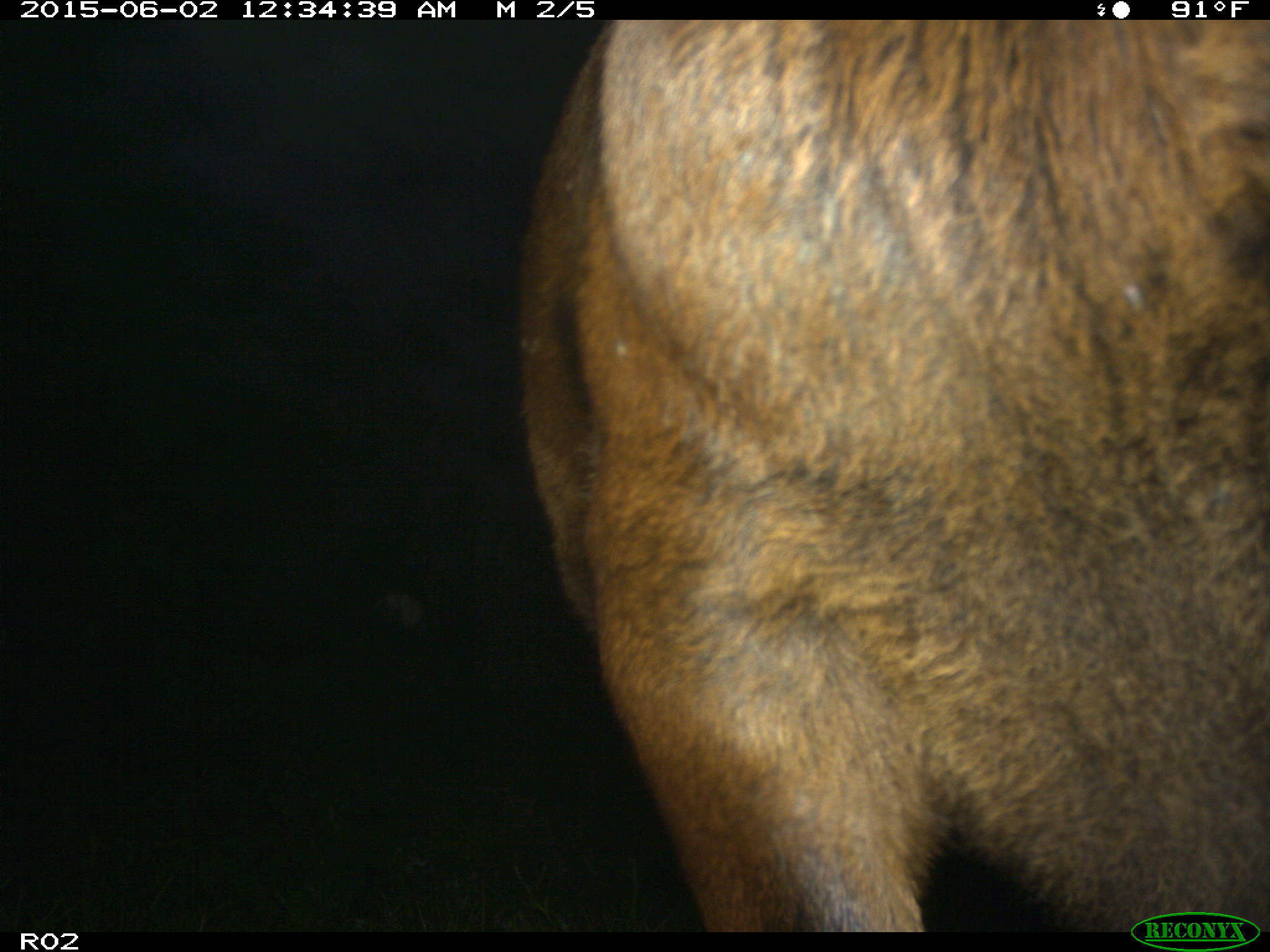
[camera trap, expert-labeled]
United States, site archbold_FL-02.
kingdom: Animalia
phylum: Chordata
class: Mammalia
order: Artiodactyla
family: Bovidae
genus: Bos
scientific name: Bos taurus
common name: domestic cow